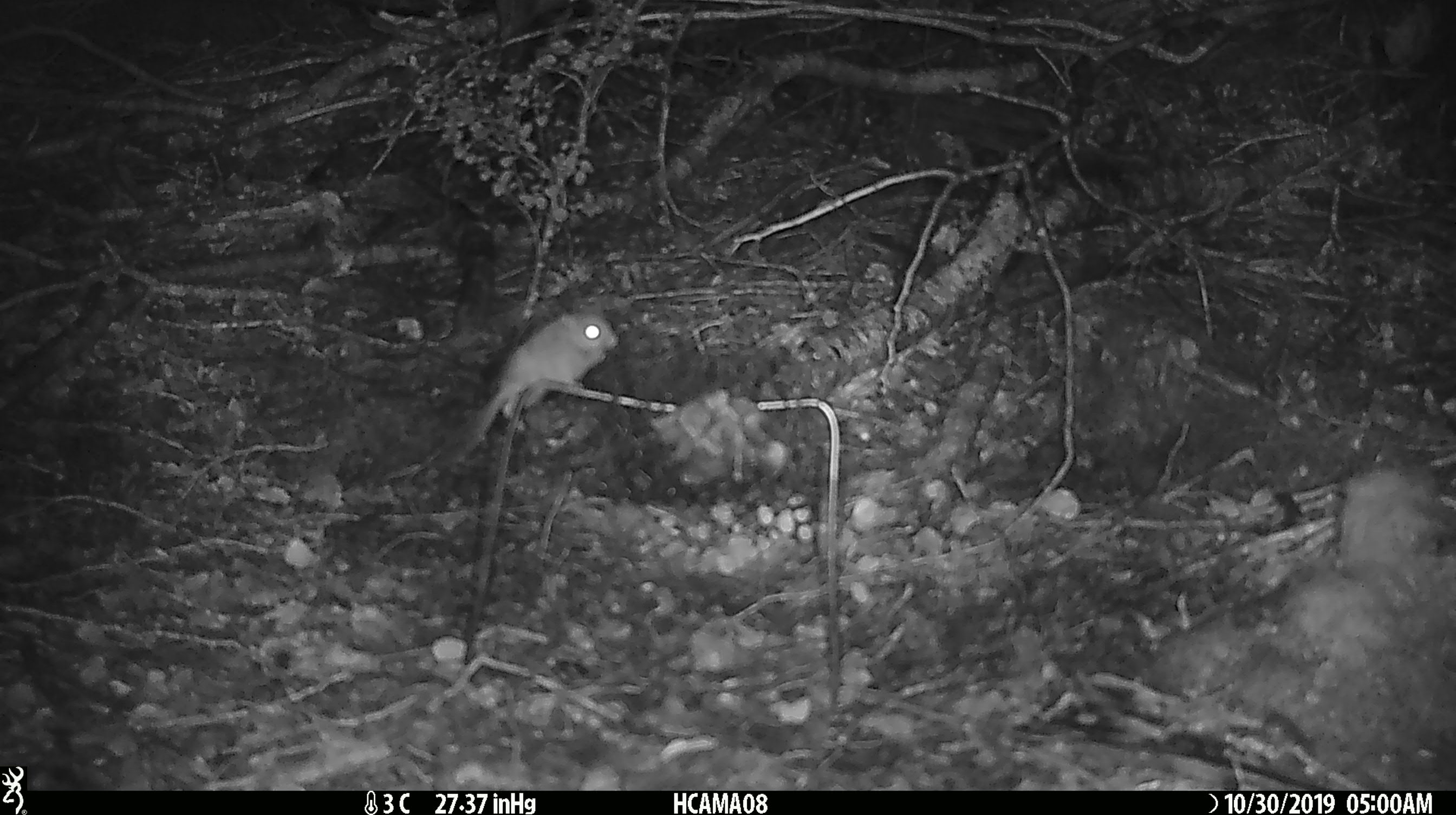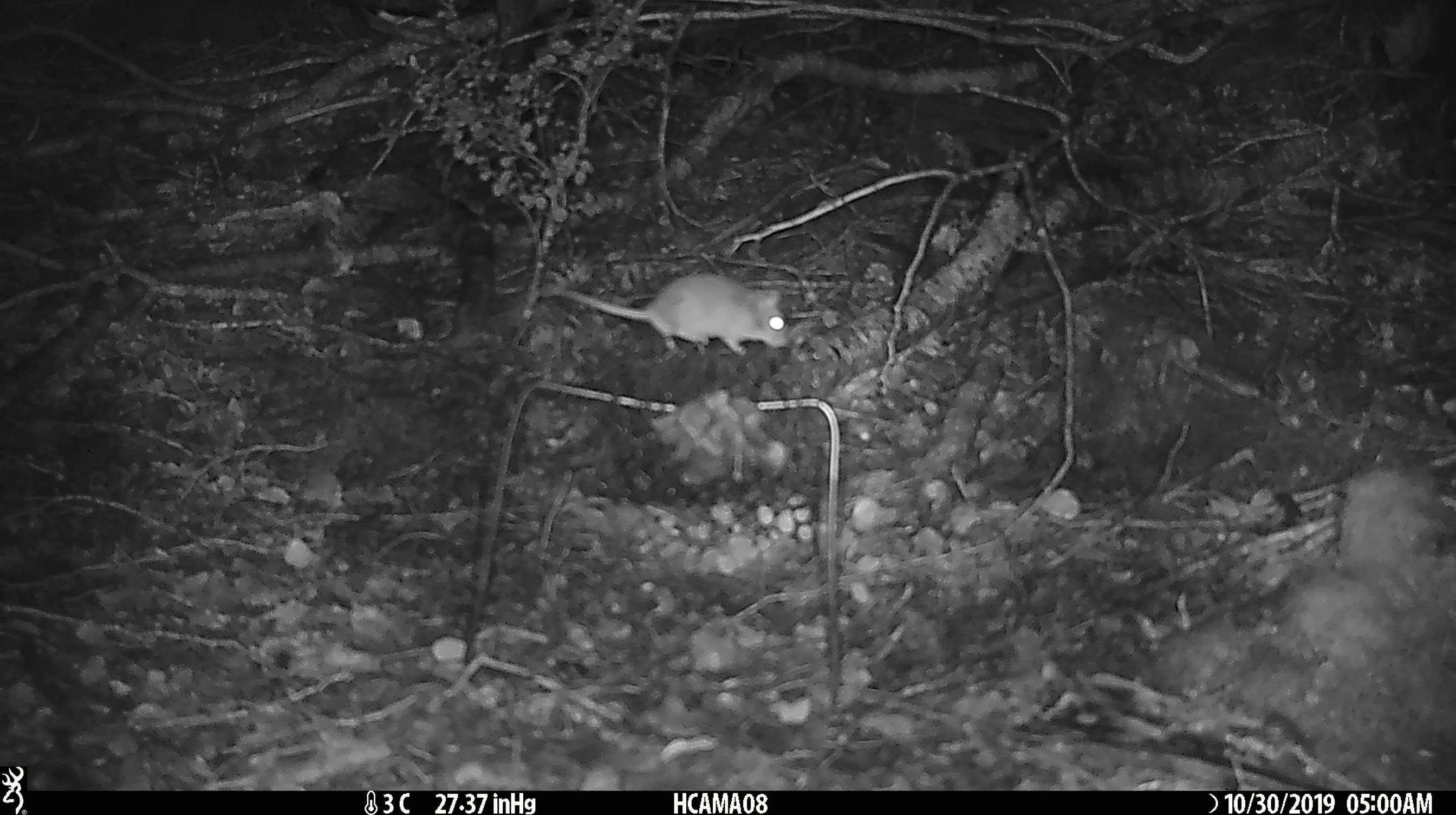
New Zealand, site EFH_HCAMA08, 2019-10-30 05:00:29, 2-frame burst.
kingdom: Animalia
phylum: Chordata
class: Mammalia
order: Rodentia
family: Muridae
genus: Mus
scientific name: Mus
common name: mouse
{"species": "mouse (Mus)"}